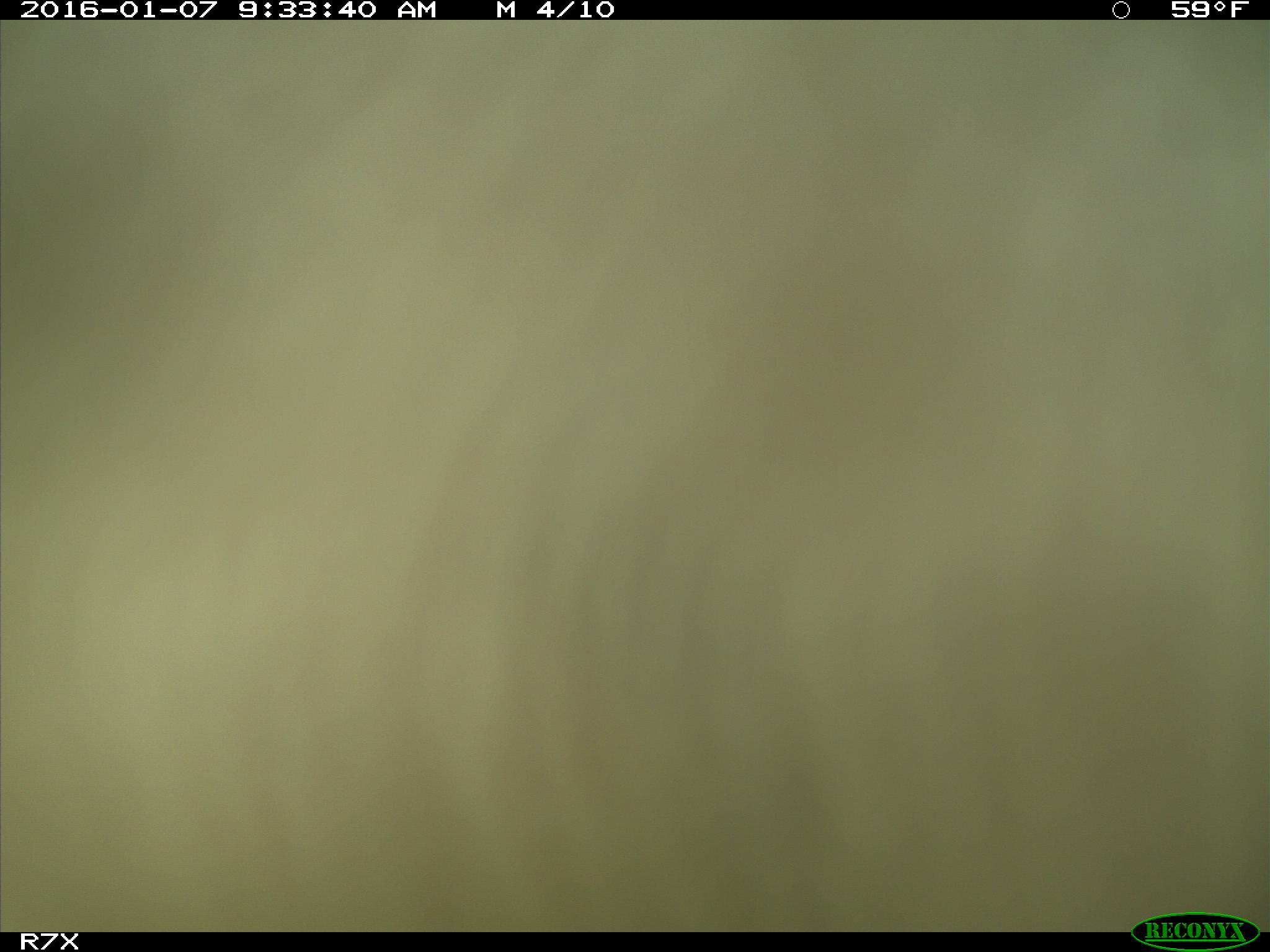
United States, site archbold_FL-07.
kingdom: Animalia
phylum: Chordata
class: Mammalia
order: Artiodactyla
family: Bovidae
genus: Bos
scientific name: Bos taurus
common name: domestic cow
Bos taurus (domestic cow).